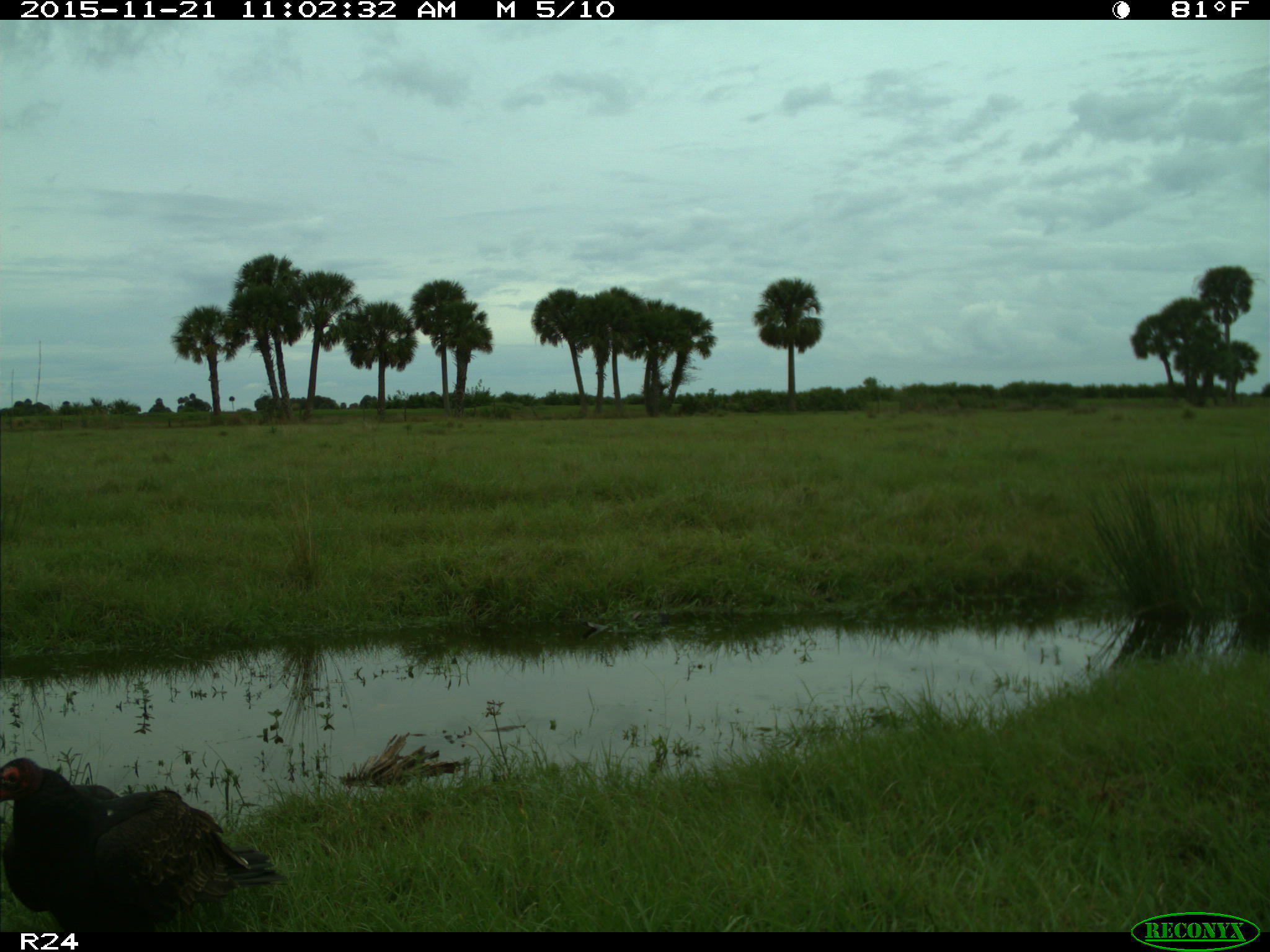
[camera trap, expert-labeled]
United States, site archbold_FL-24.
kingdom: Animalia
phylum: Chordata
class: Aves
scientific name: Aves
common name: birds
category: unidentified bird